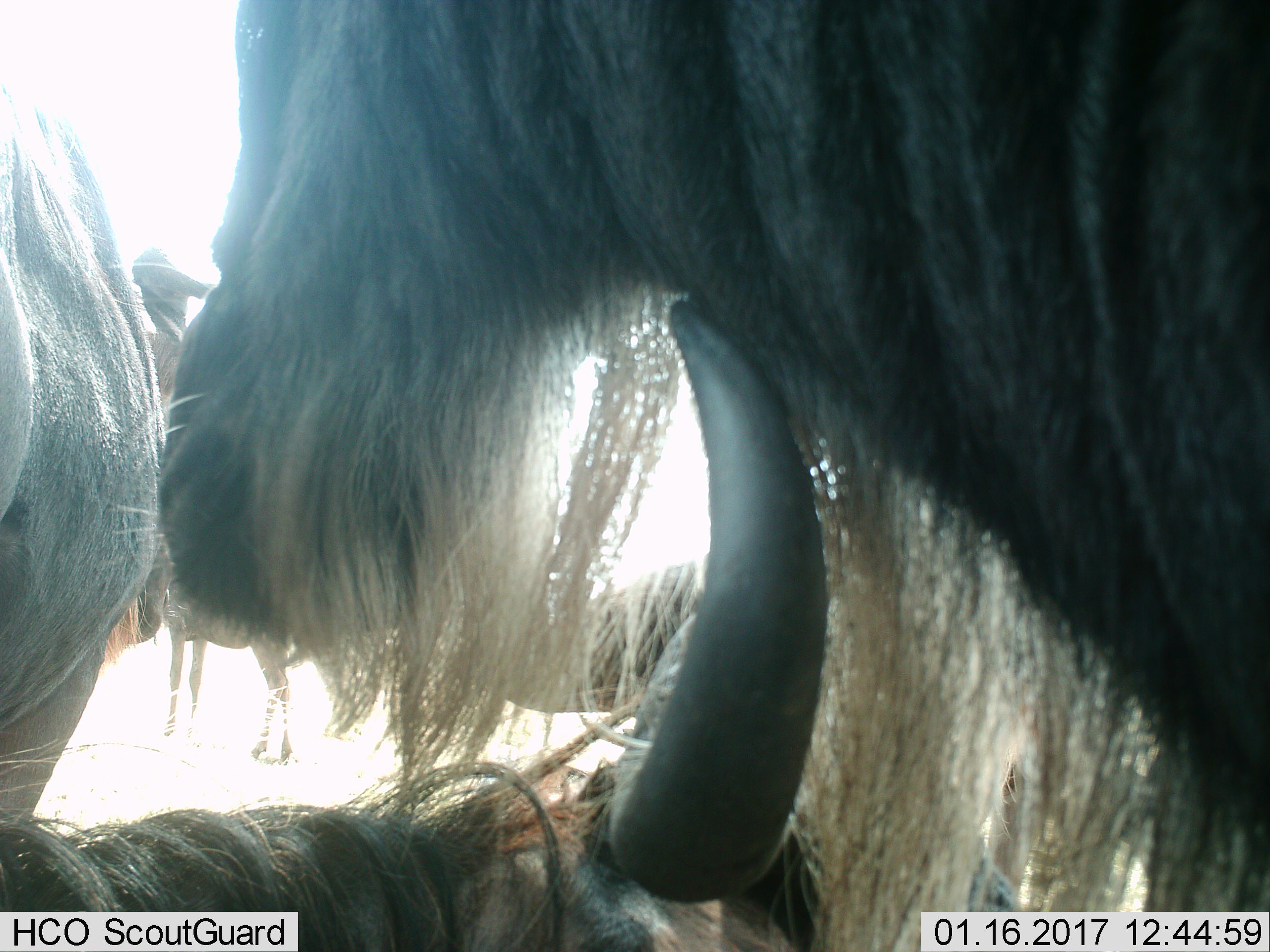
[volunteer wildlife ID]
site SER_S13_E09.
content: unidentified animal